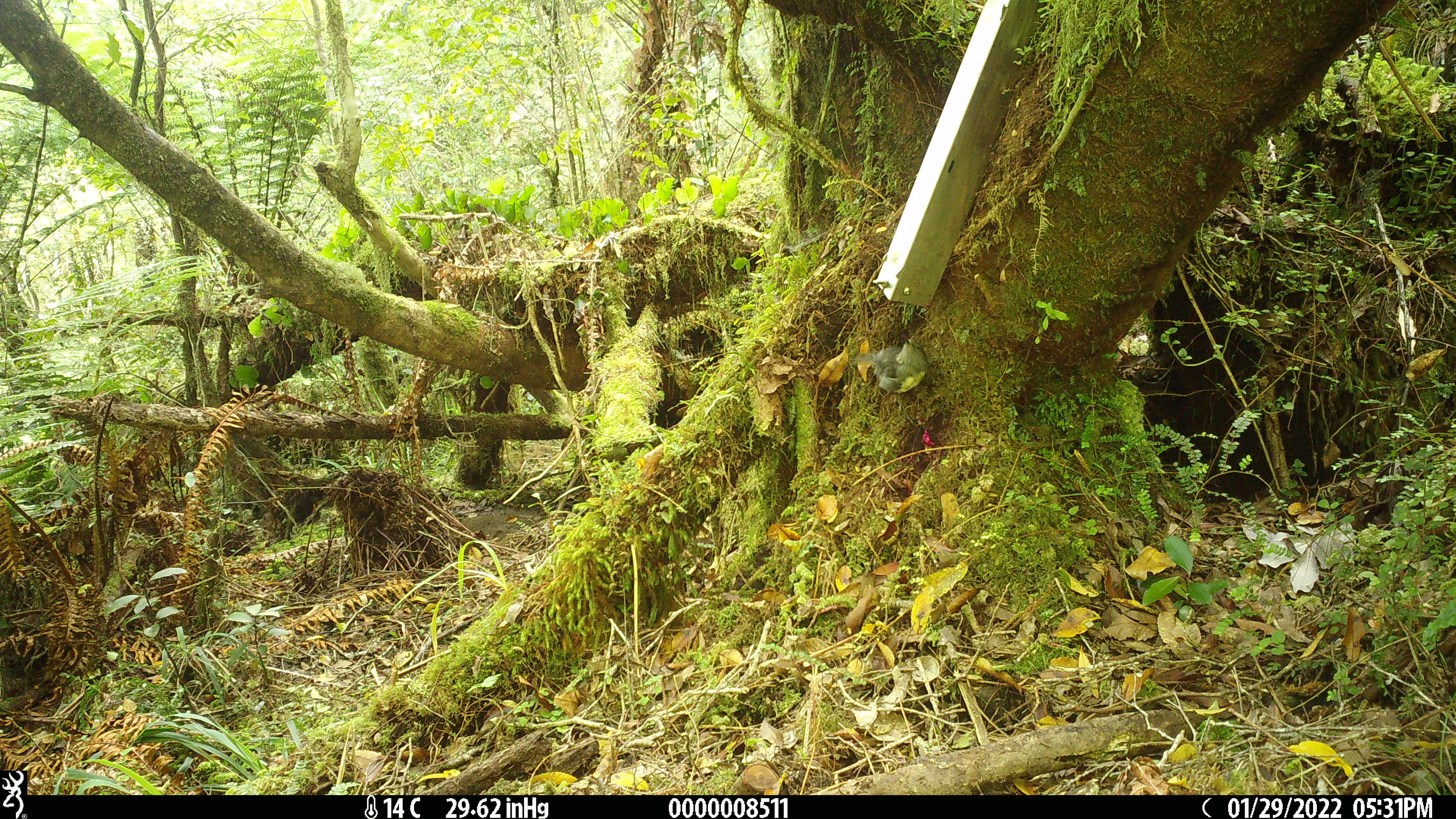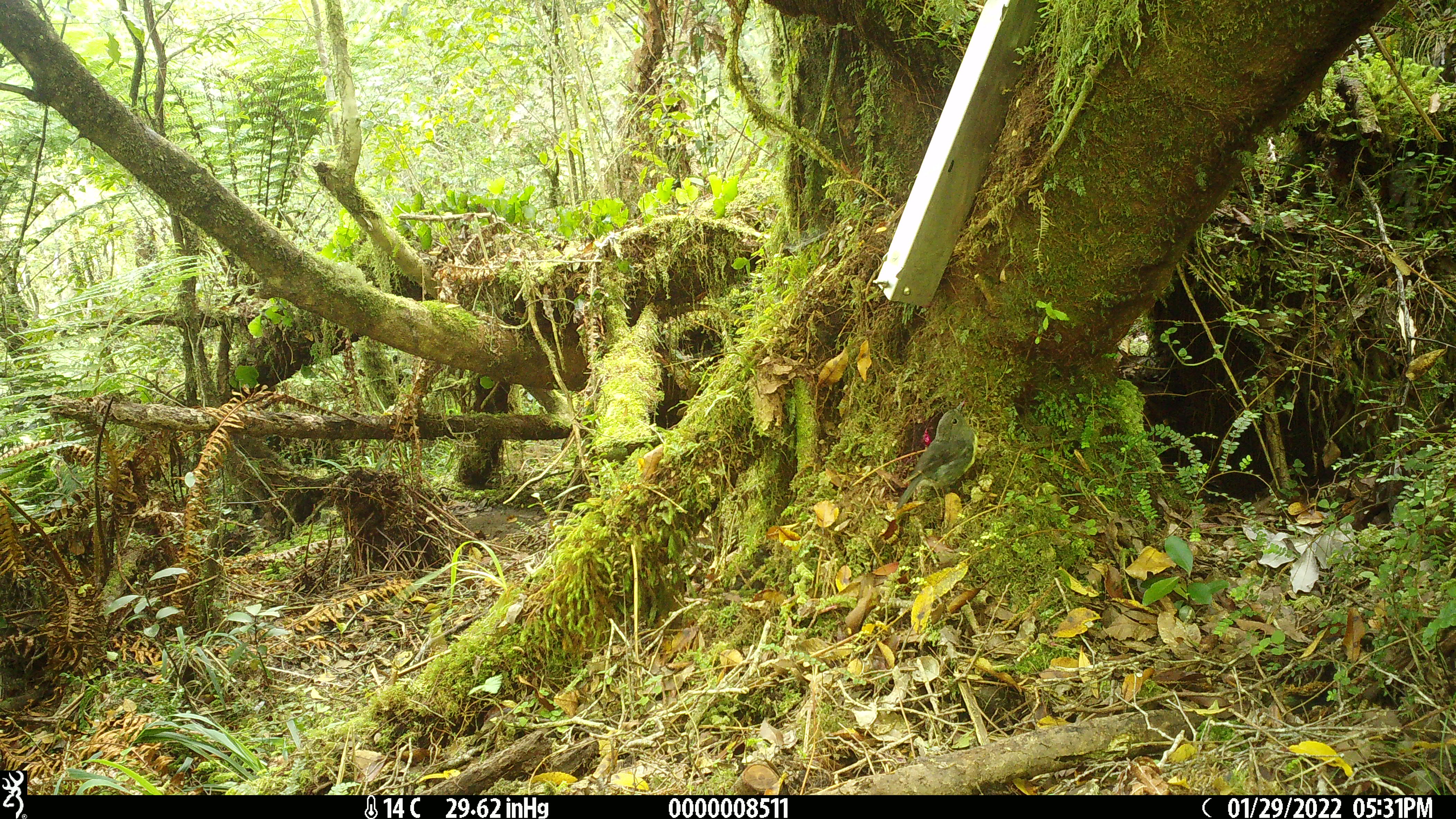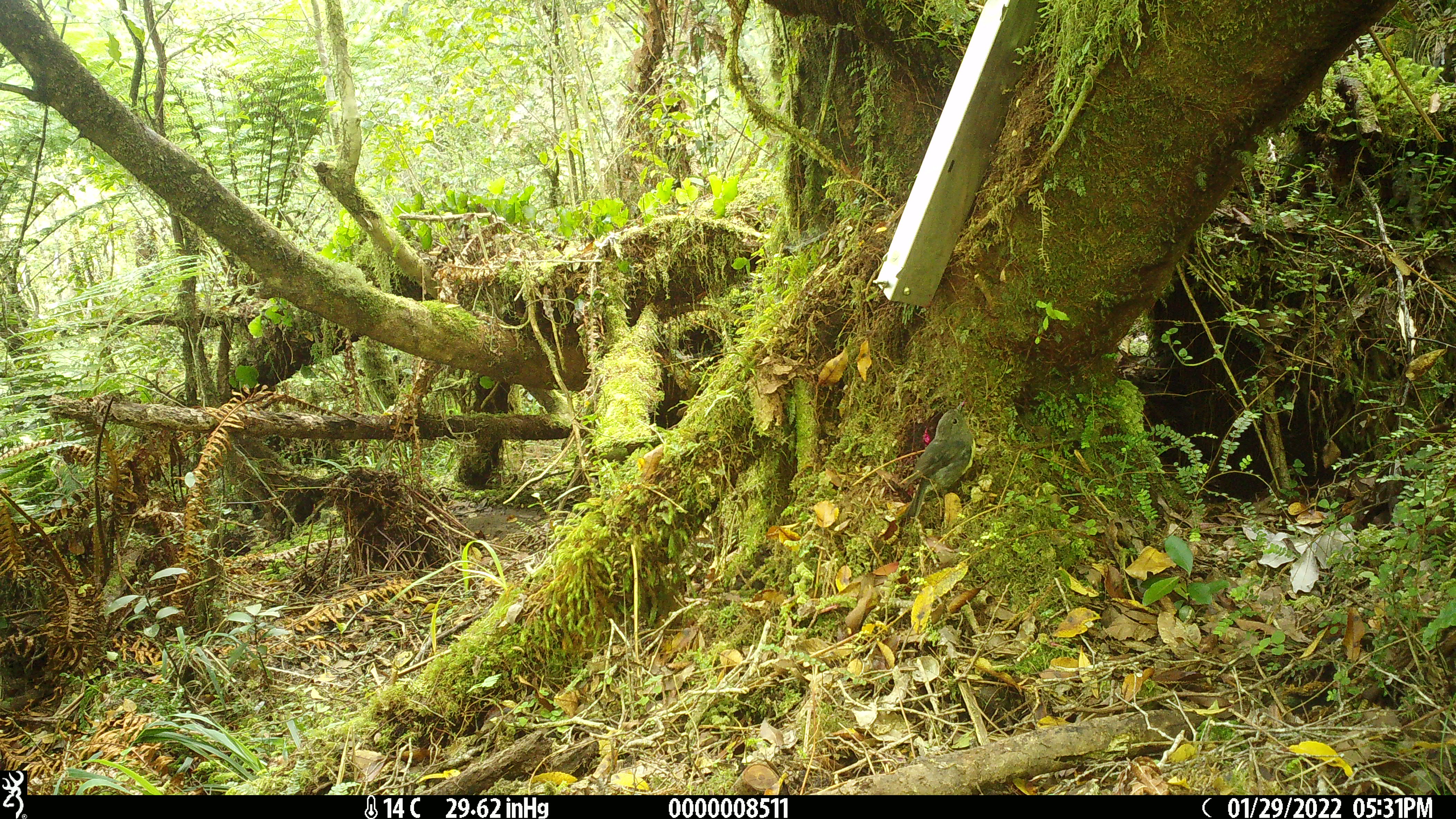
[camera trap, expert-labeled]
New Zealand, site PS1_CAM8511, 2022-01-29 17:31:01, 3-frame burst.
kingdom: Animalia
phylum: Chordata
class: Aves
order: Passeriformes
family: Petroicidae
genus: Petroica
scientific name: Petroica australis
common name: new zealand robin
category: robin